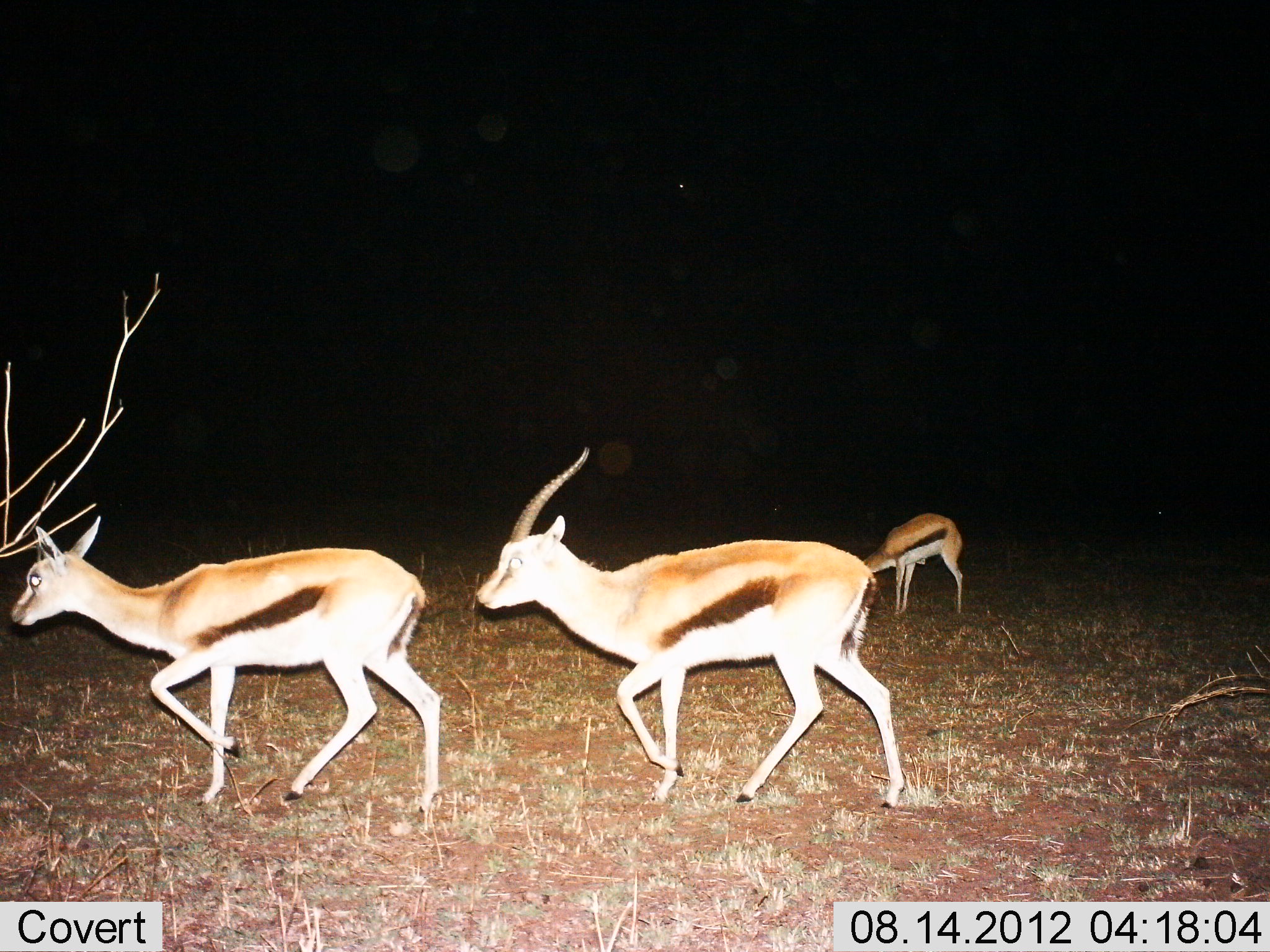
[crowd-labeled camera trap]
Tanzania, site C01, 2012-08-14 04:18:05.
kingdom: Animalia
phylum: Chordata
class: Mammalia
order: Artiodactyla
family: Bovidae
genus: Eudorcas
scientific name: Eudorcas thomsonii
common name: thomson's gazelle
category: gazellethomsons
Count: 3.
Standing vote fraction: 30%.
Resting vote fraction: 0%.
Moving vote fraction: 100%.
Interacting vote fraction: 0%.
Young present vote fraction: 10%.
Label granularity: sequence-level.